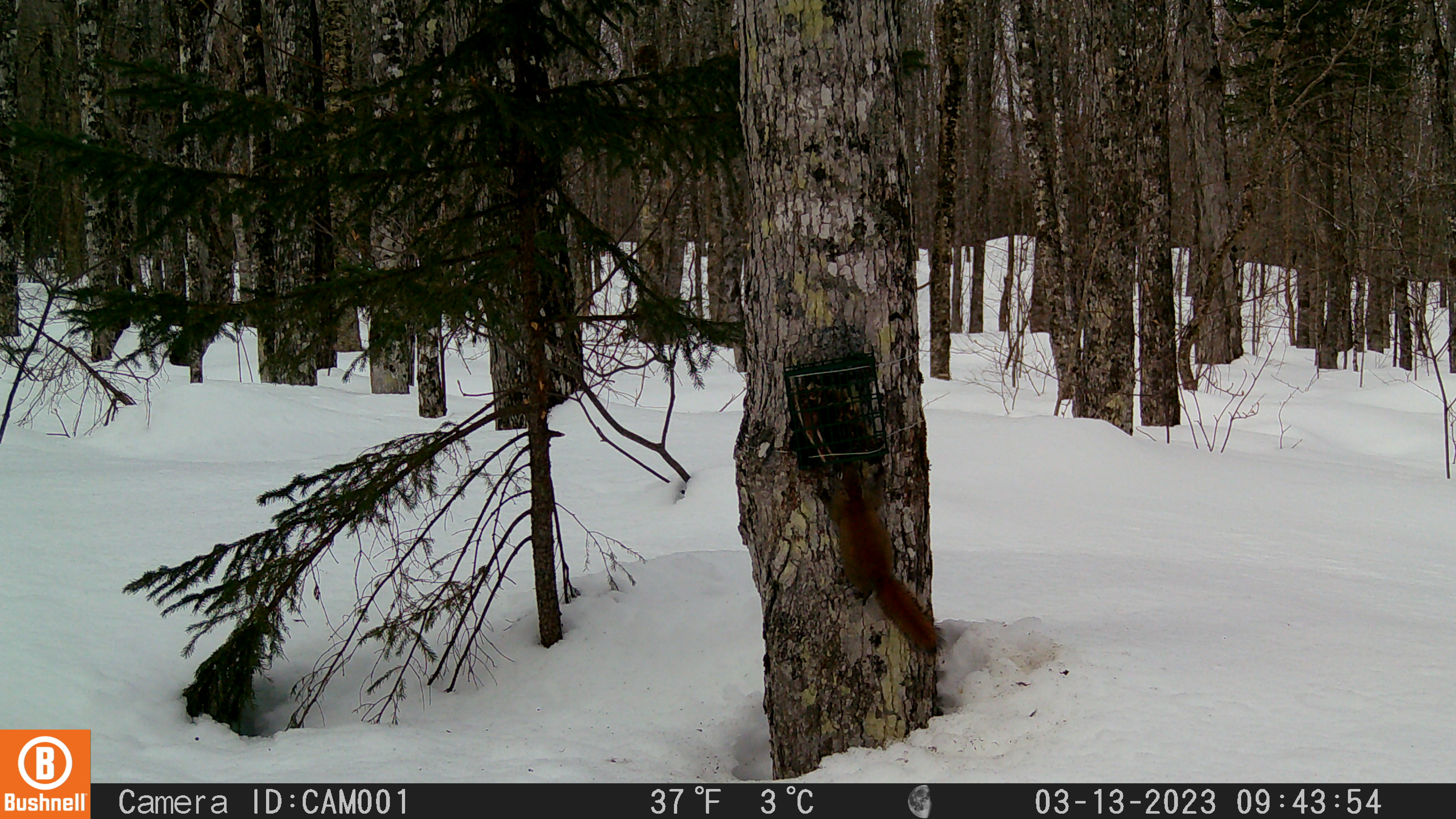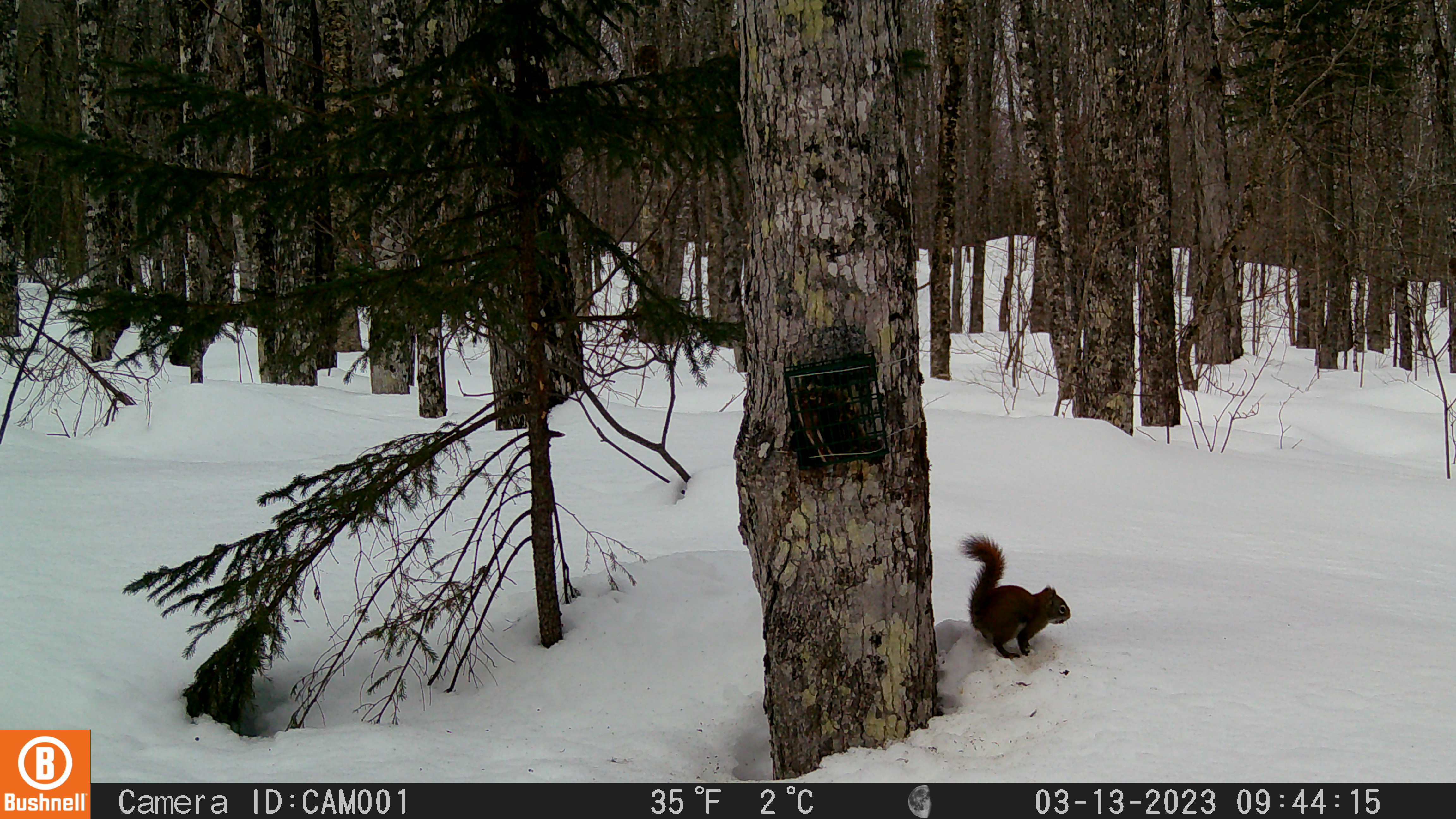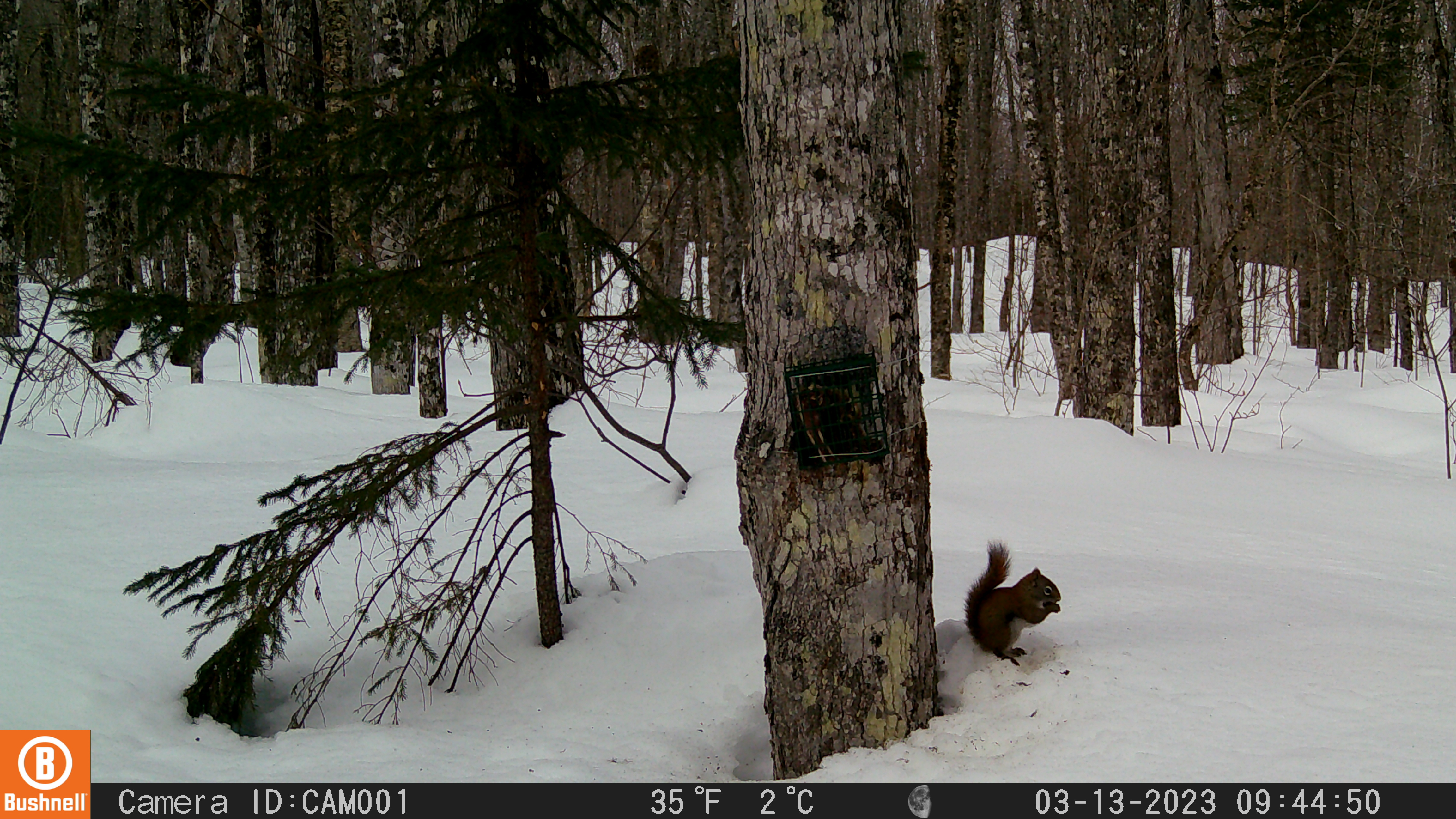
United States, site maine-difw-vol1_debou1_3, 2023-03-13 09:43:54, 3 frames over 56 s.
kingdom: Animalia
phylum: Chordata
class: Mammalia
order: Rodentia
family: Sciuridae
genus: Tamiasciurus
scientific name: Tamiasciurus hudsonicus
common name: red squirrel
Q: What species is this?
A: Red squirrel (Tamiasciurus hudsonicus).